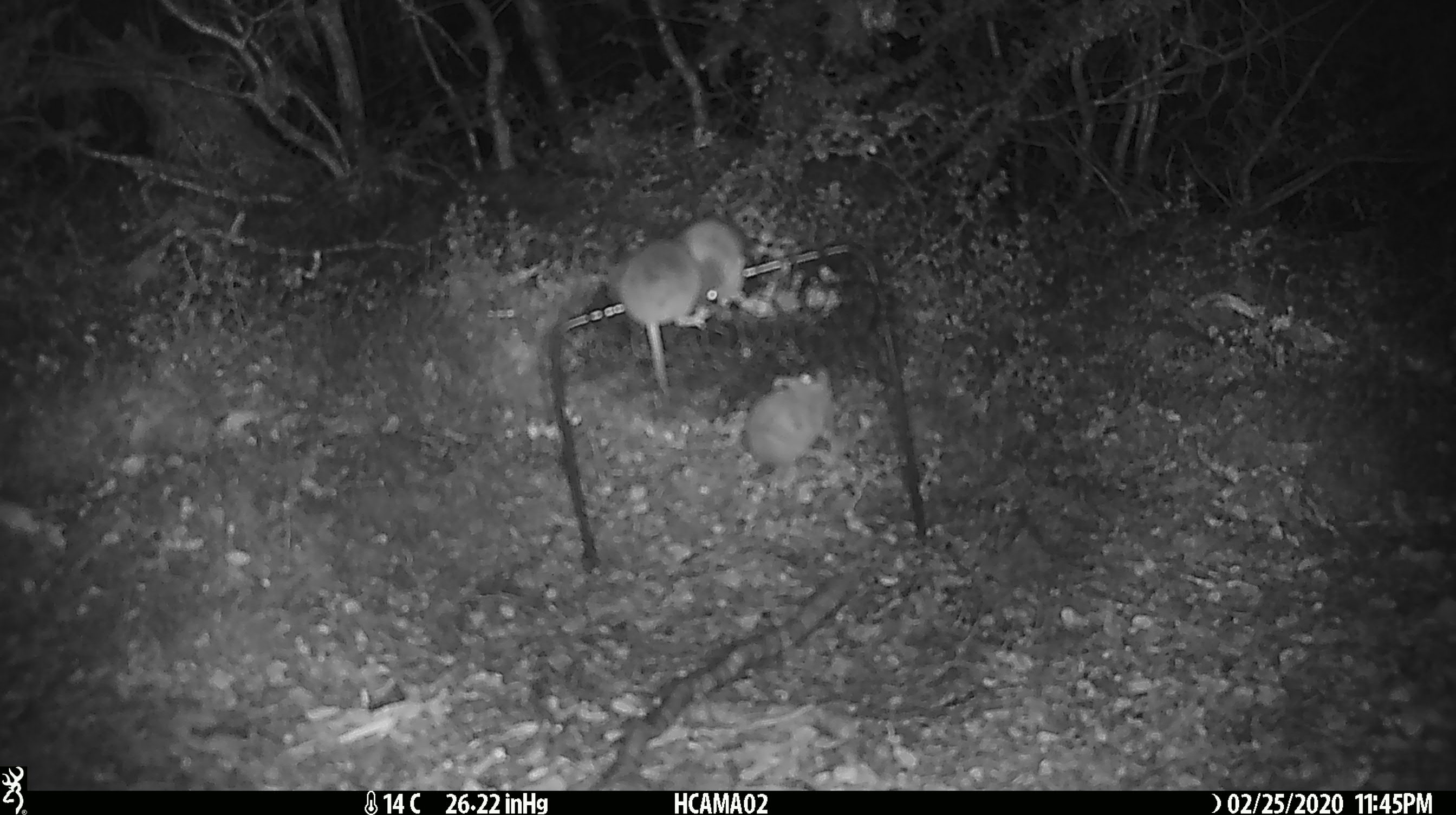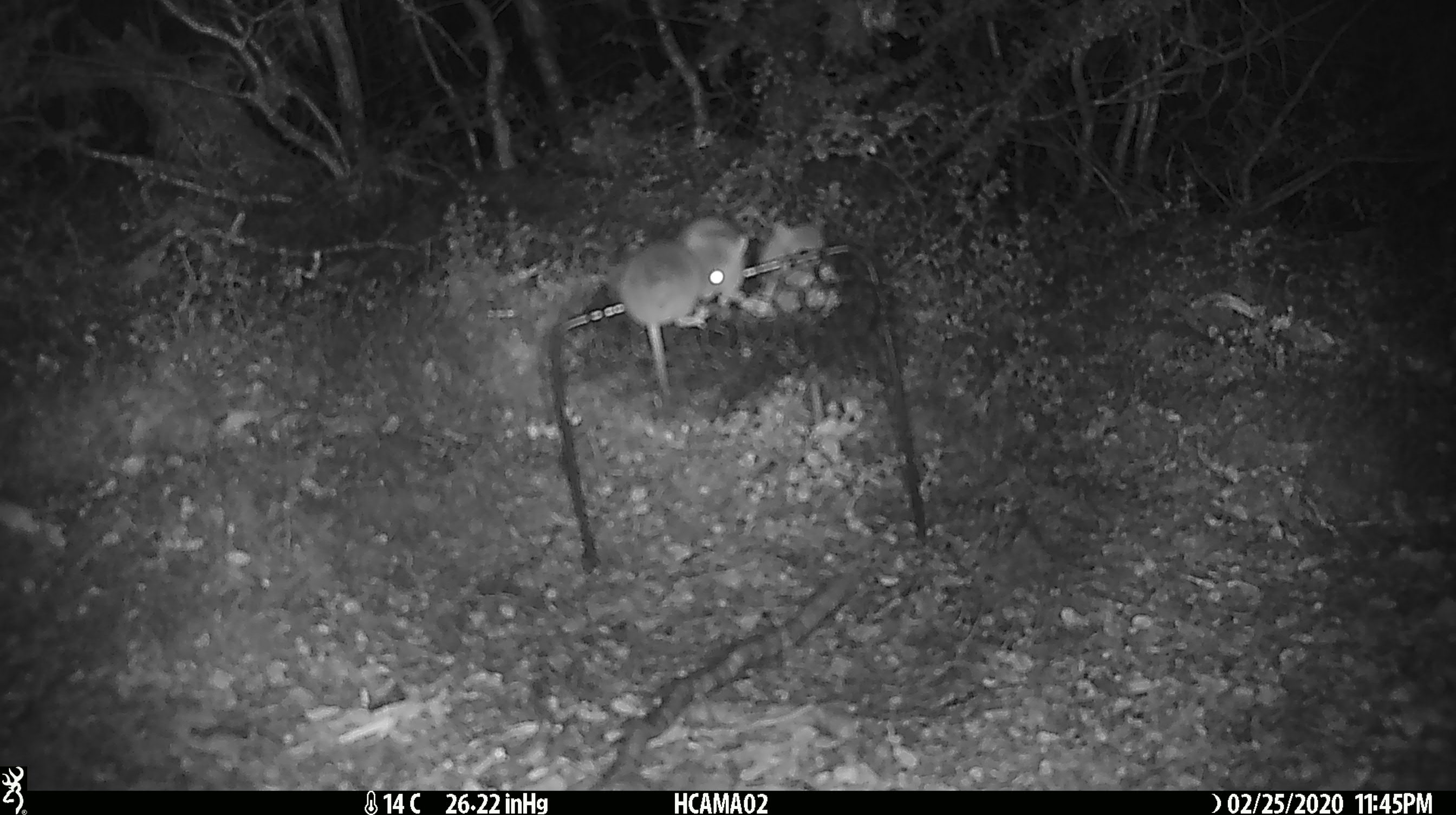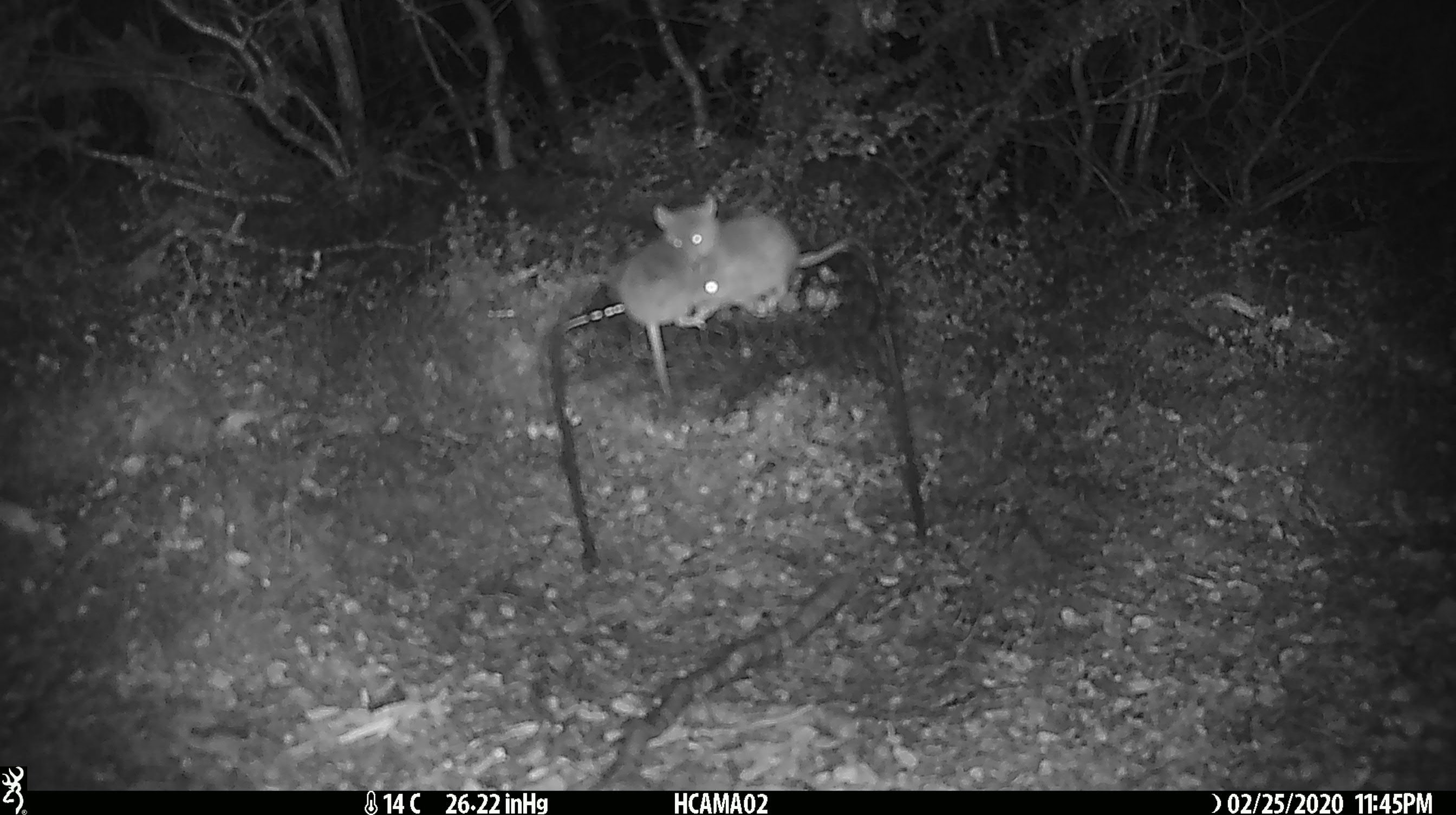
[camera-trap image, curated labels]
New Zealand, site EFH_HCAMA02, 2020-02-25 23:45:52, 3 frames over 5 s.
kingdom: Animalia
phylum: Chordata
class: Mammalia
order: Rodentia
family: Muridae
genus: Mus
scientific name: Mus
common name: mouse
Mouse (Mus).